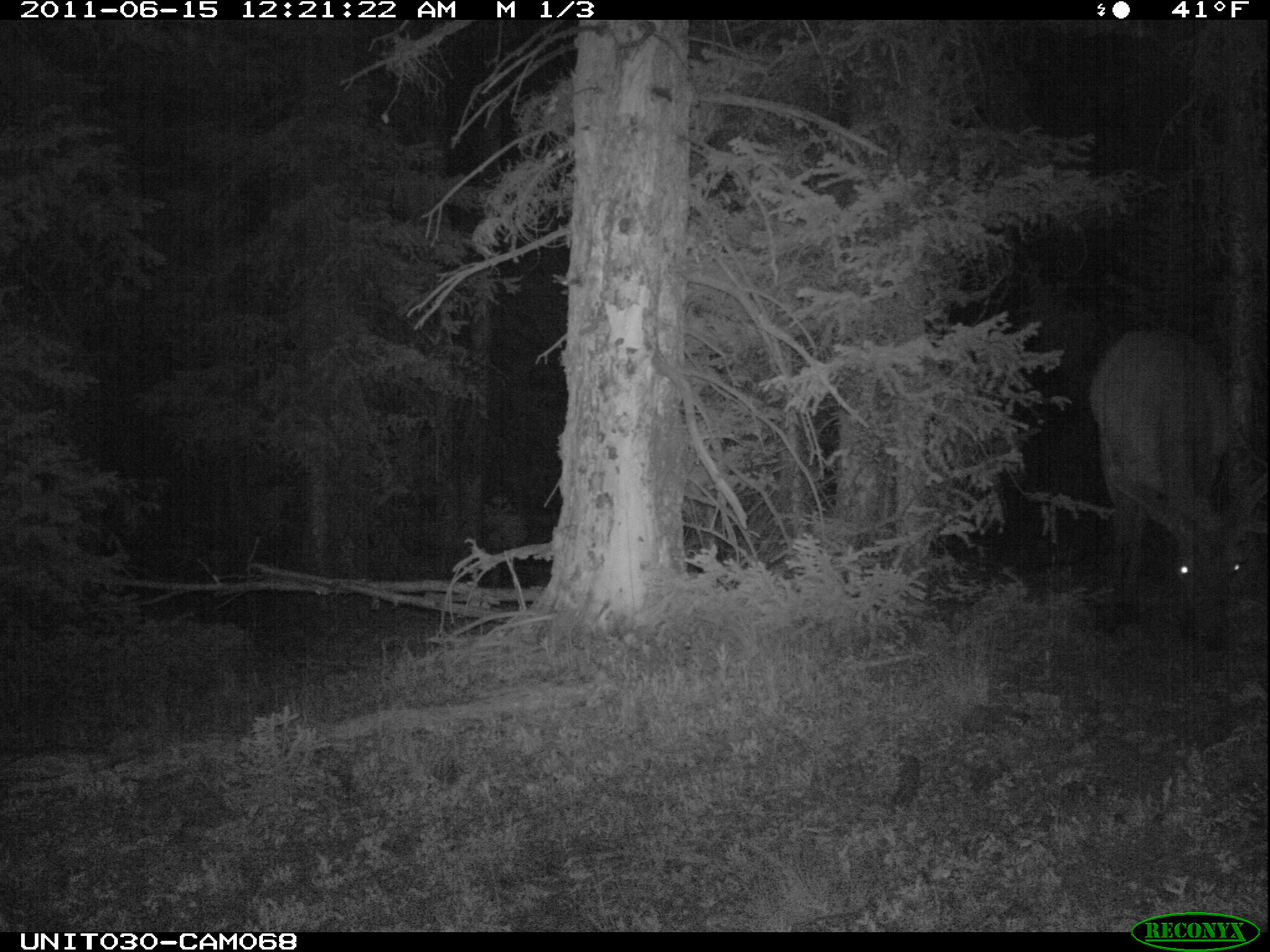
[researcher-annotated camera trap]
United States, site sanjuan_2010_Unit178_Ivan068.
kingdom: Animalia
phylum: Chordata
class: Mammalia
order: Artiodactyla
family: Cervidae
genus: Cervus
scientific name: Cervus elaphus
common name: red deer